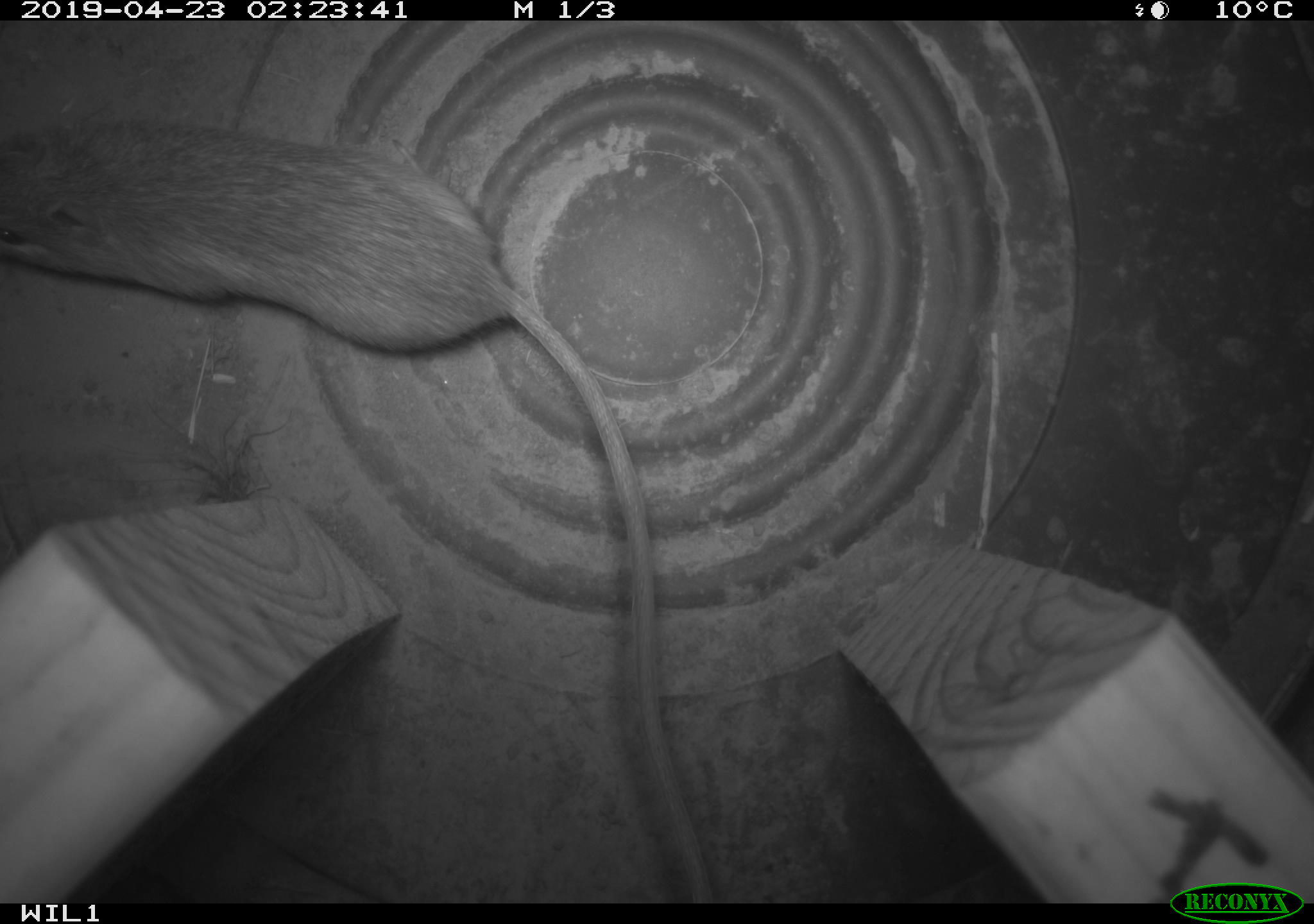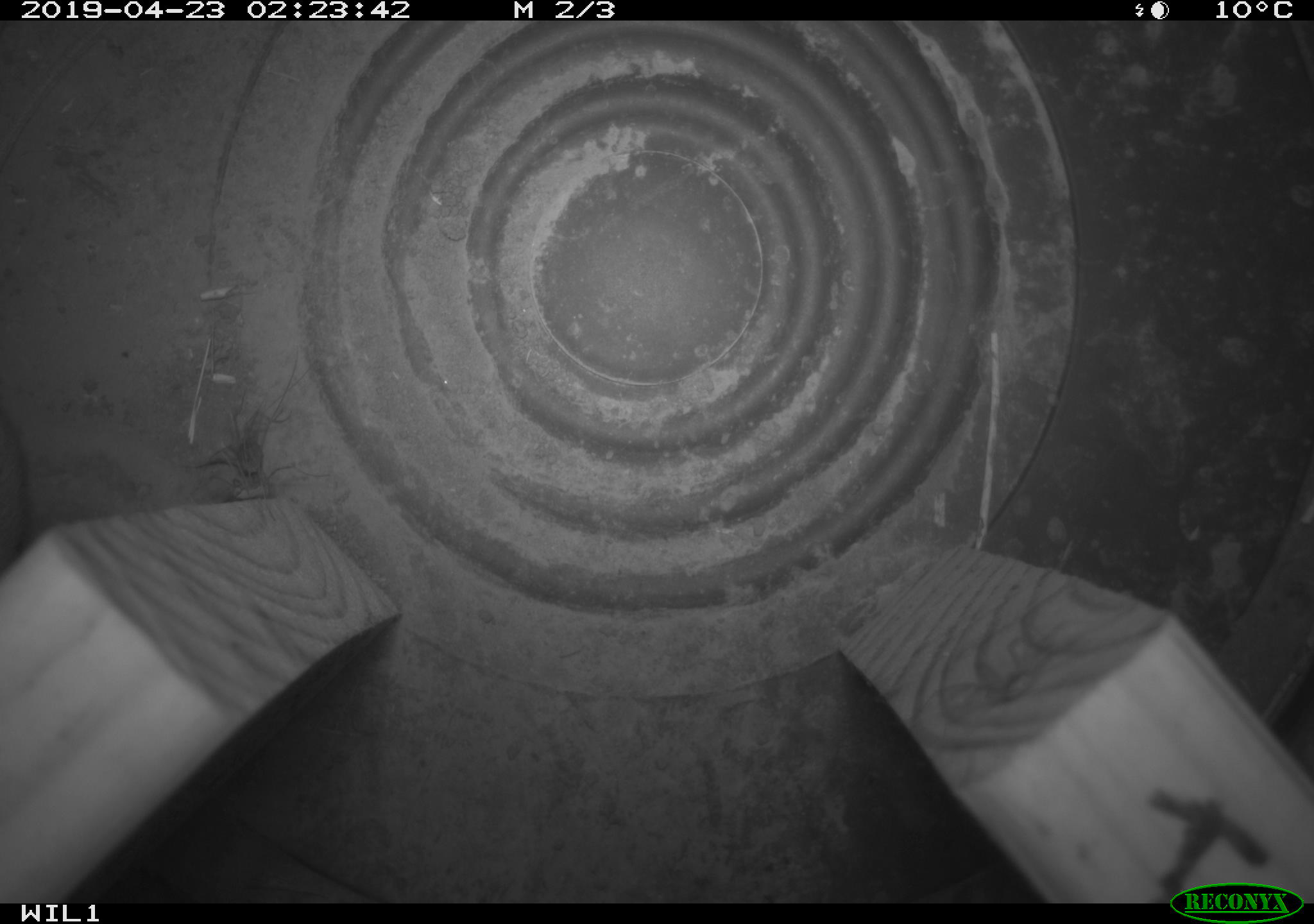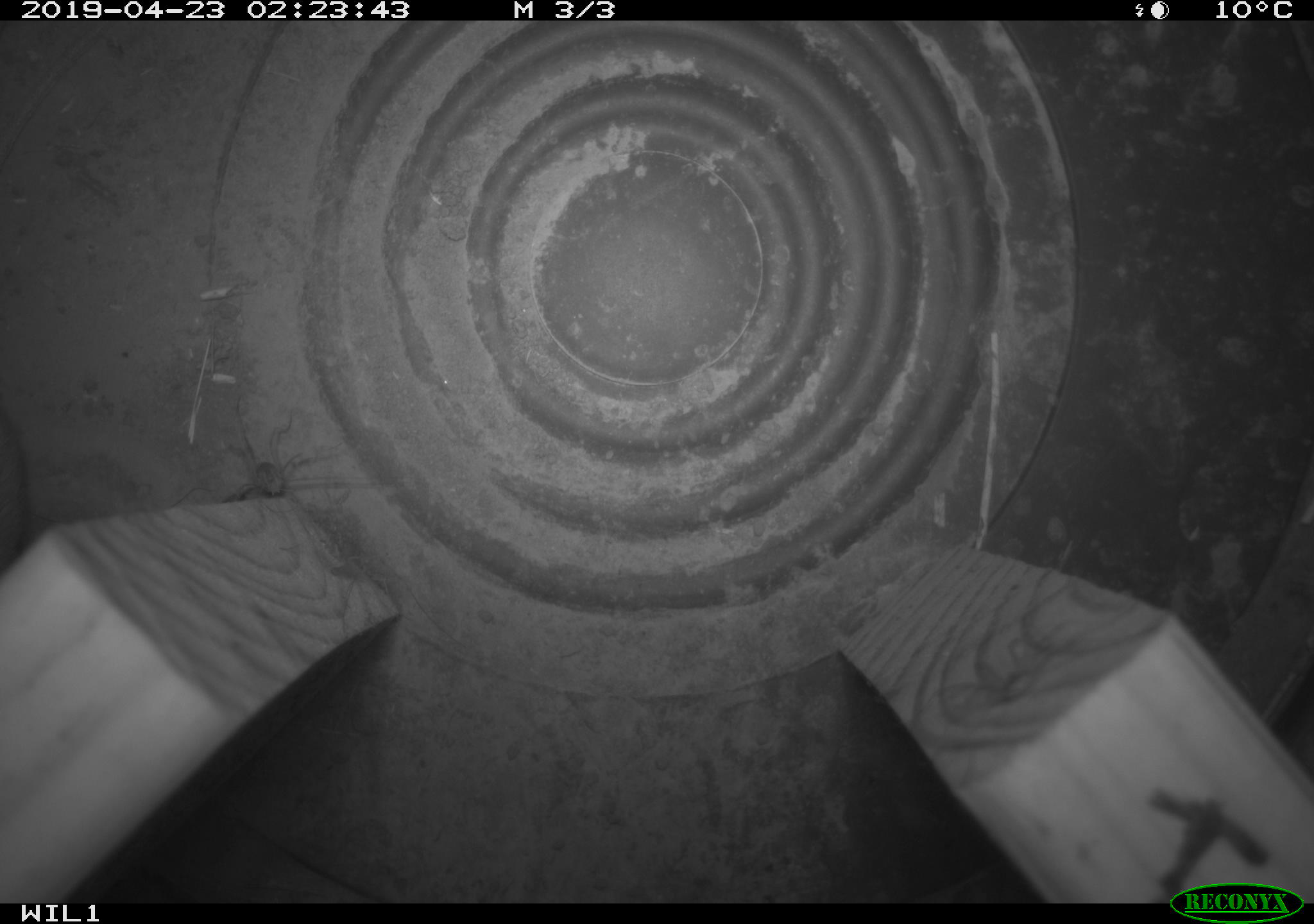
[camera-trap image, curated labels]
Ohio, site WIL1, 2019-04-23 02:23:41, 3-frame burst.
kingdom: Animalia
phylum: Chordata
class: Mammalia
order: Rodentia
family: Zapodidae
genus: Zapus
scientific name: Zapus hudsonius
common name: meadow jumping mouse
Meadow jumping mouse (Zapus hudsonius).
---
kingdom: Animalia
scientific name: Animalia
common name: animal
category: invertebrate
Invertebrate (animal) (Animalia).